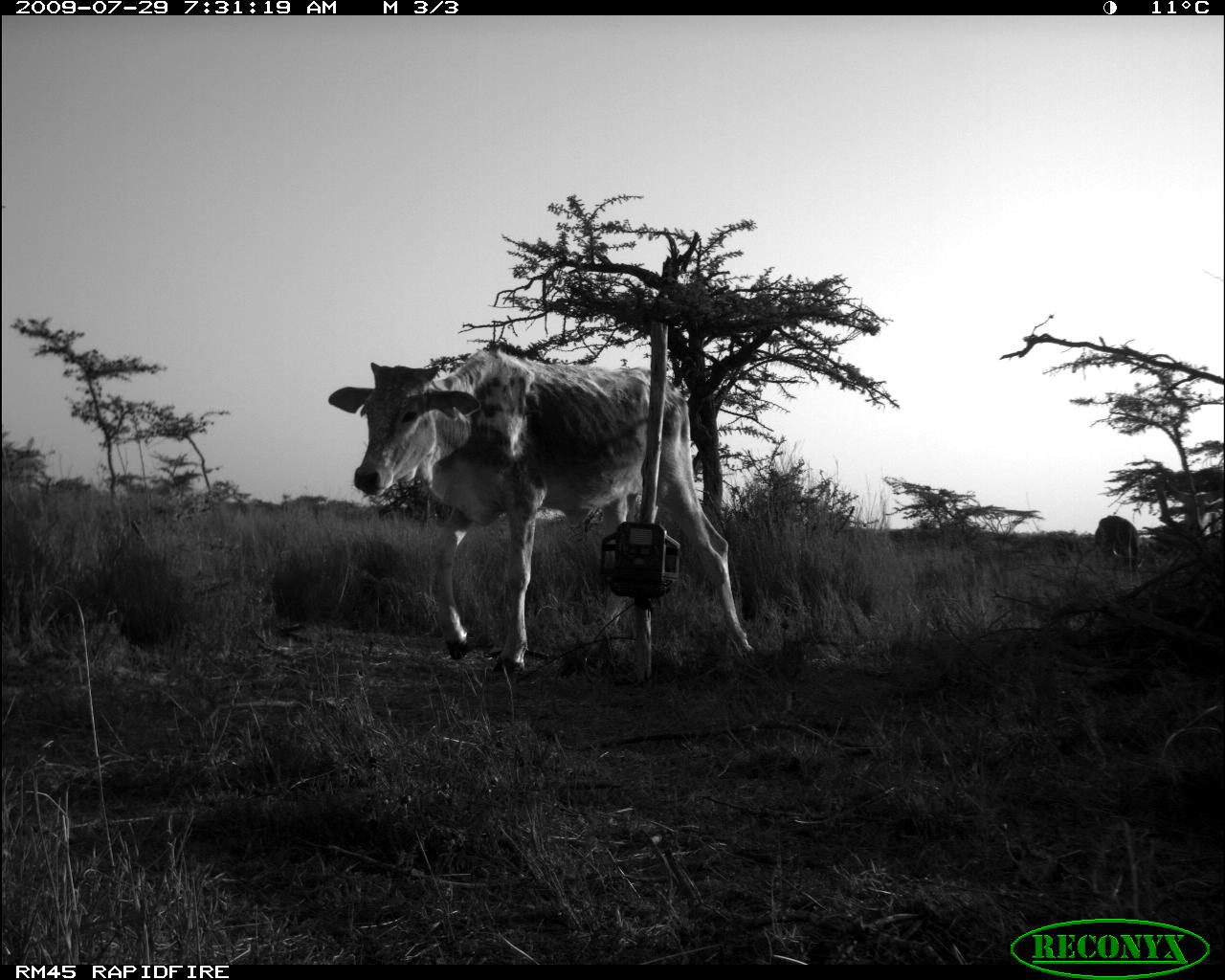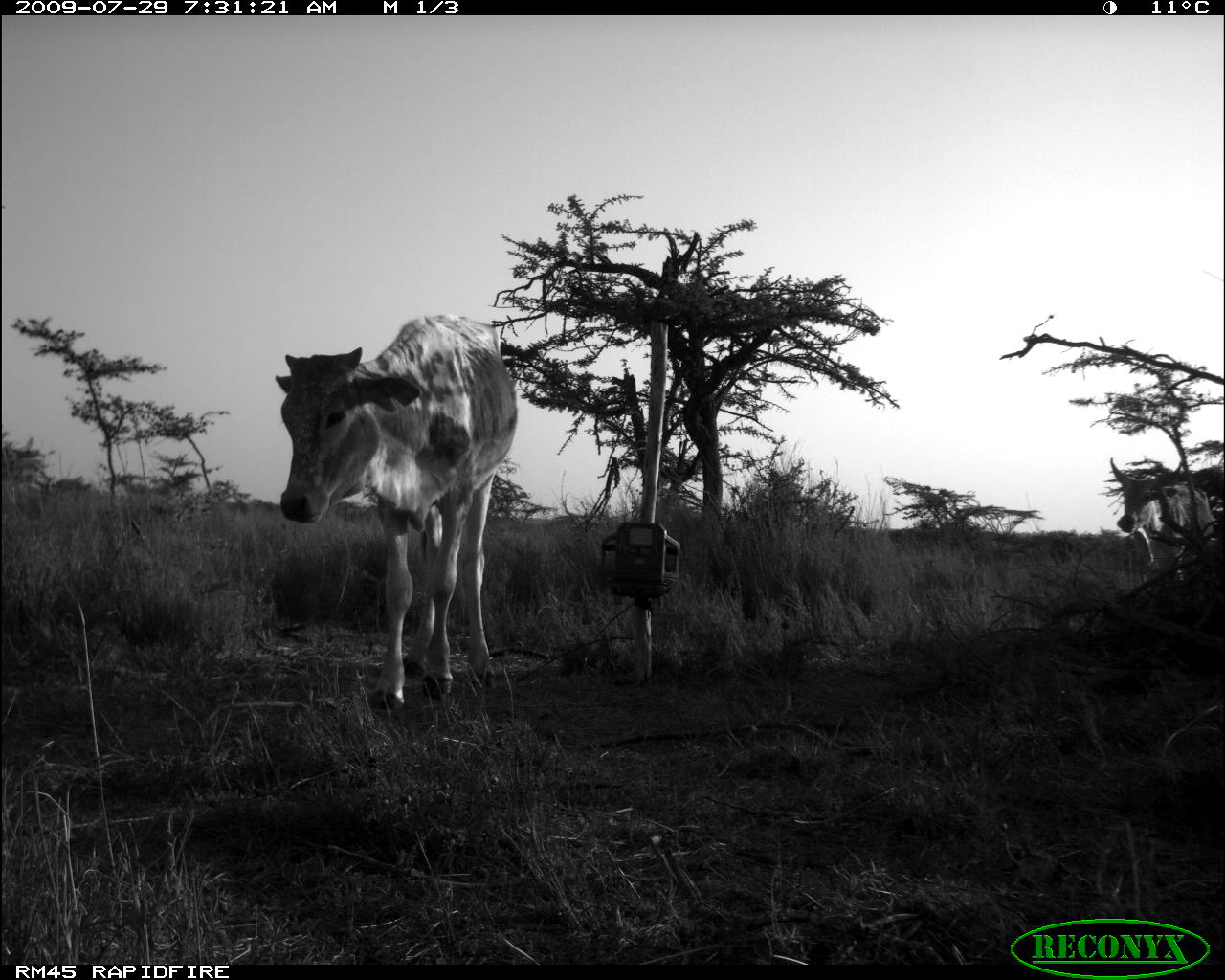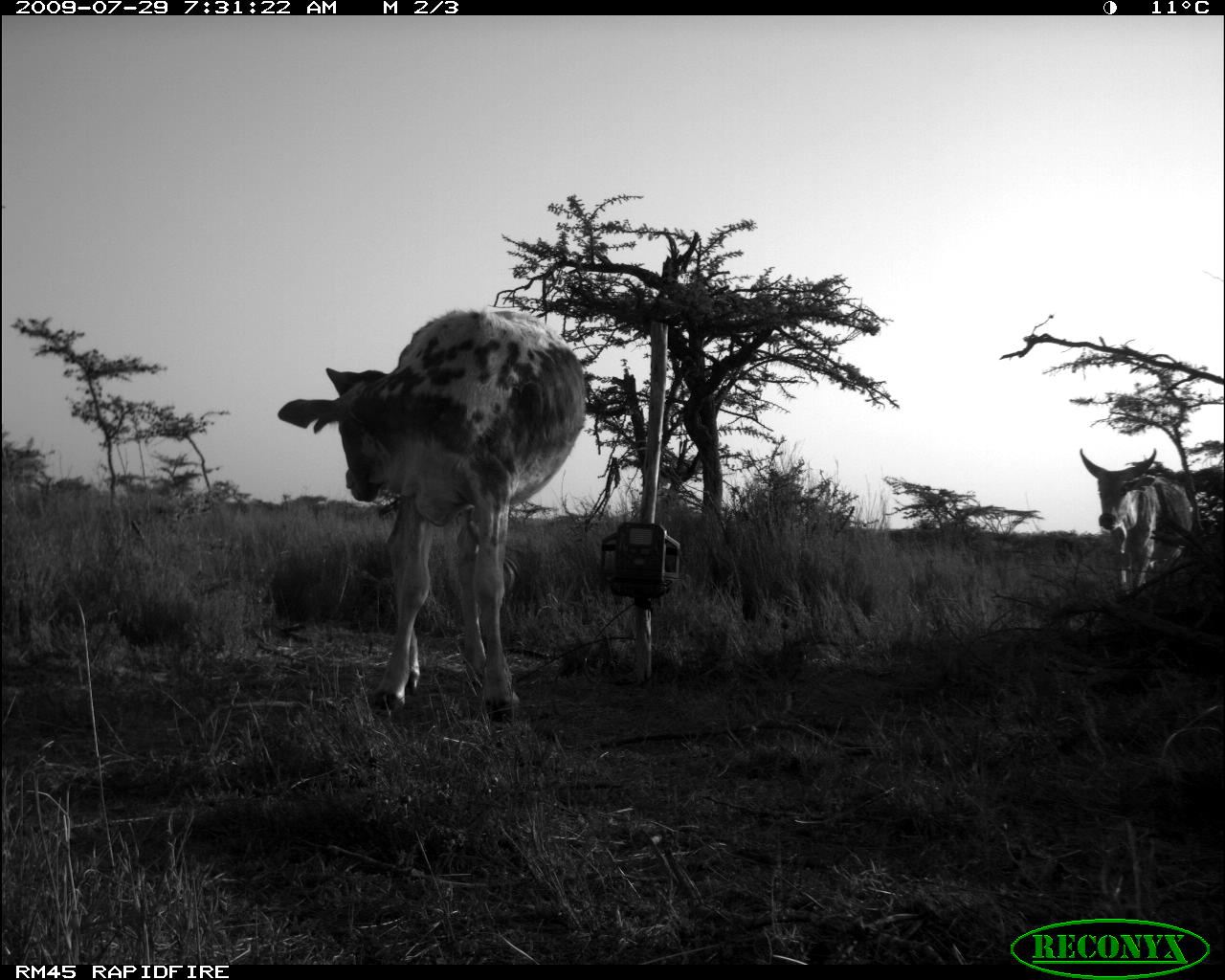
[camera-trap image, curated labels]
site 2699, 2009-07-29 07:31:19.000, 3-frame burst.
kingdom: Animalia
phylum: Chordata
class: Mammalia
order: Artiodactyla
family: Bovidae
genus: Bos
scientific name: Bos taurus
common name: domestic cattle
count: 3